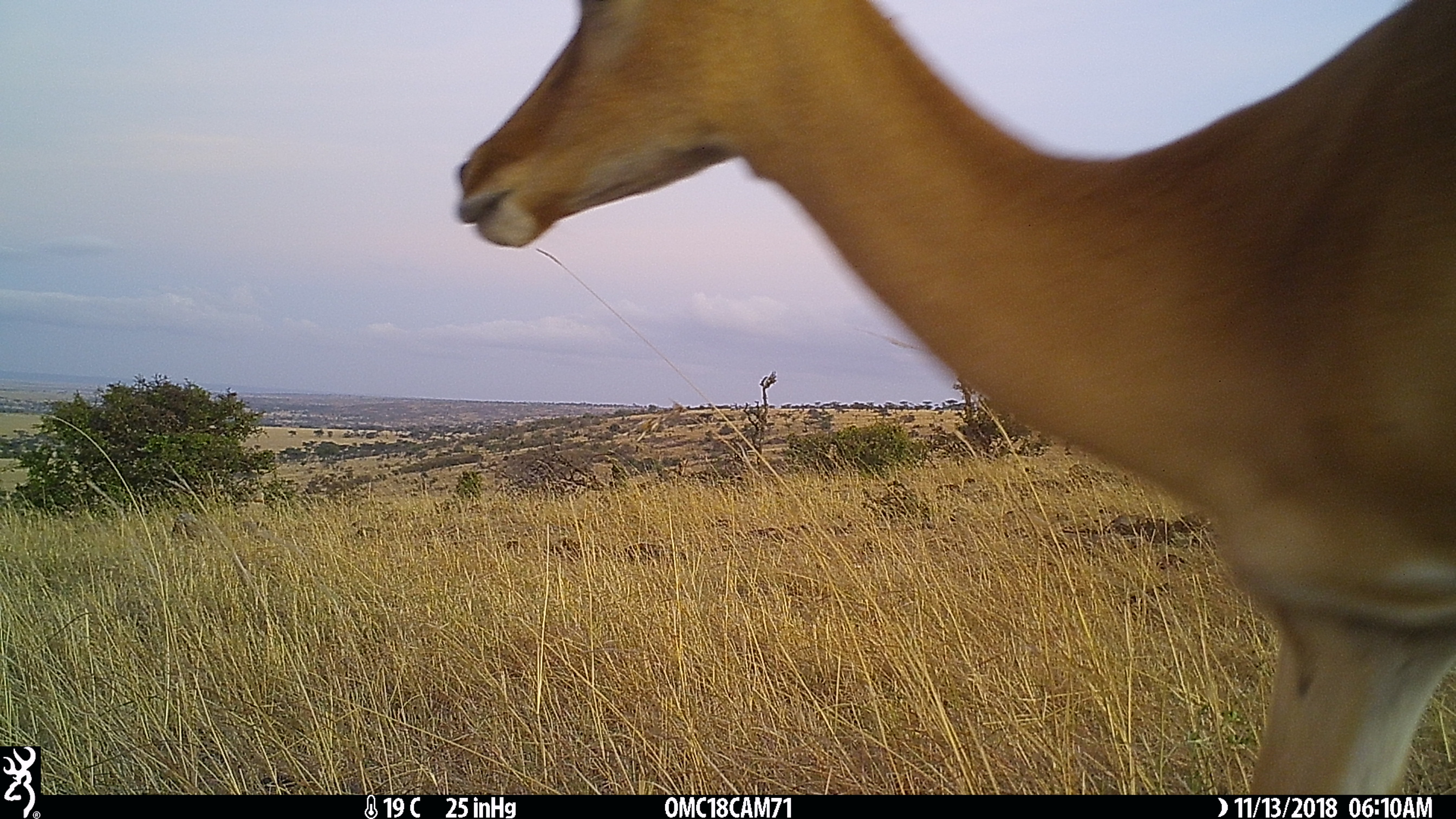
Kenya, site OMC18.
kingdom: Animalia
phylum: Chordata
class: Mammalia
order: Artiodactyla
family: Bovidae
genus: Aepyceros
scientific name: Aepyceros melampus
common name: impala